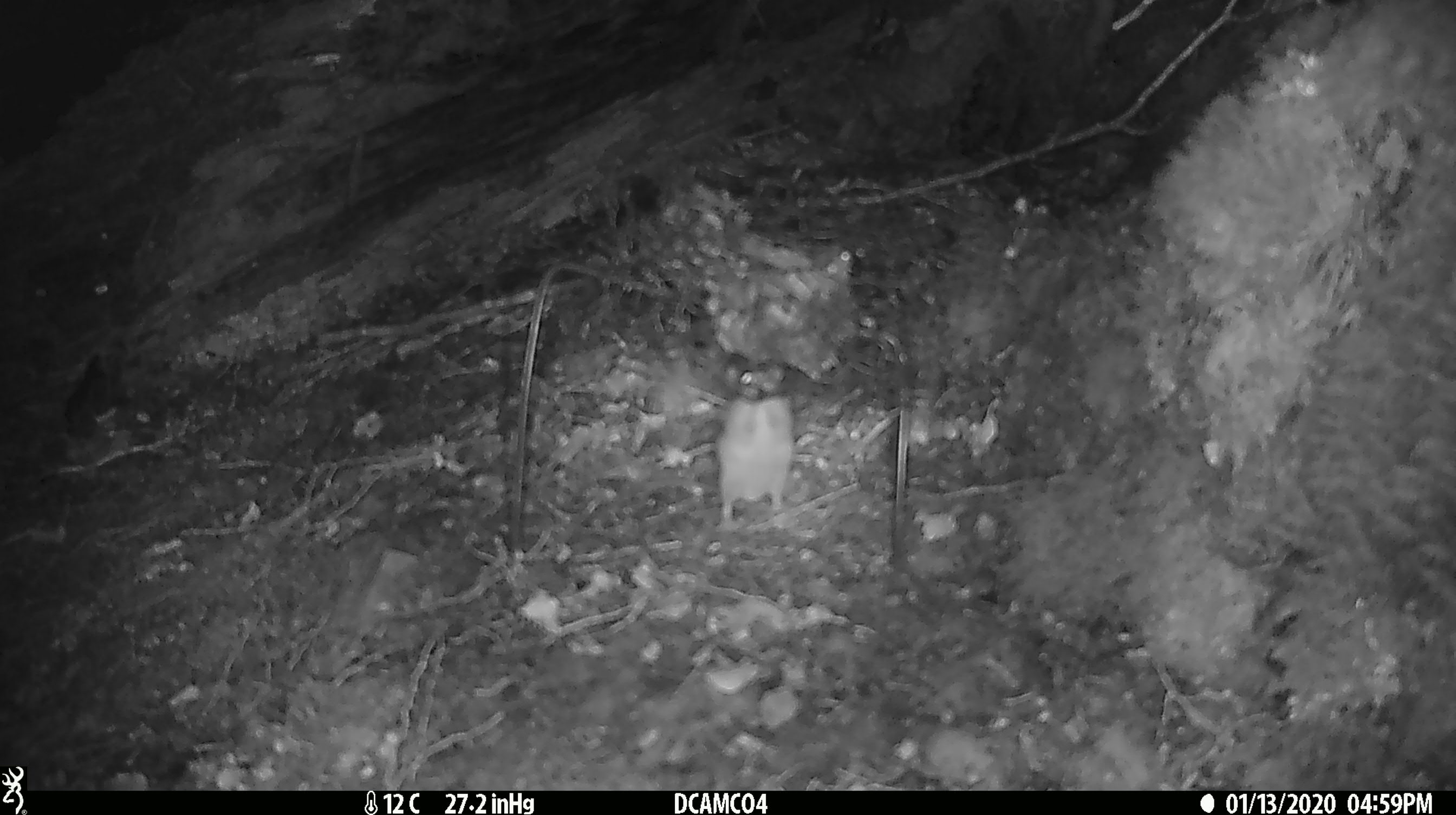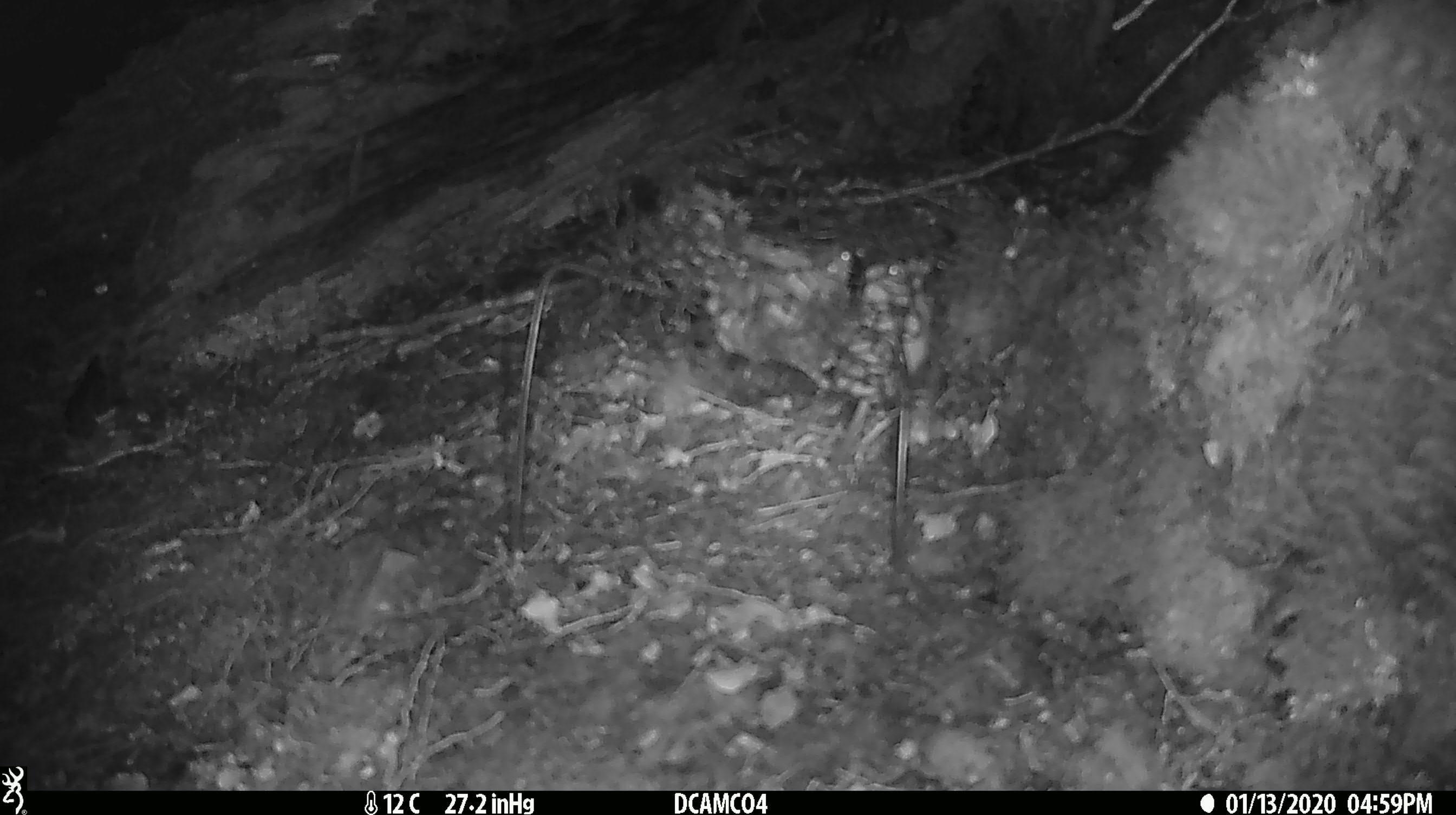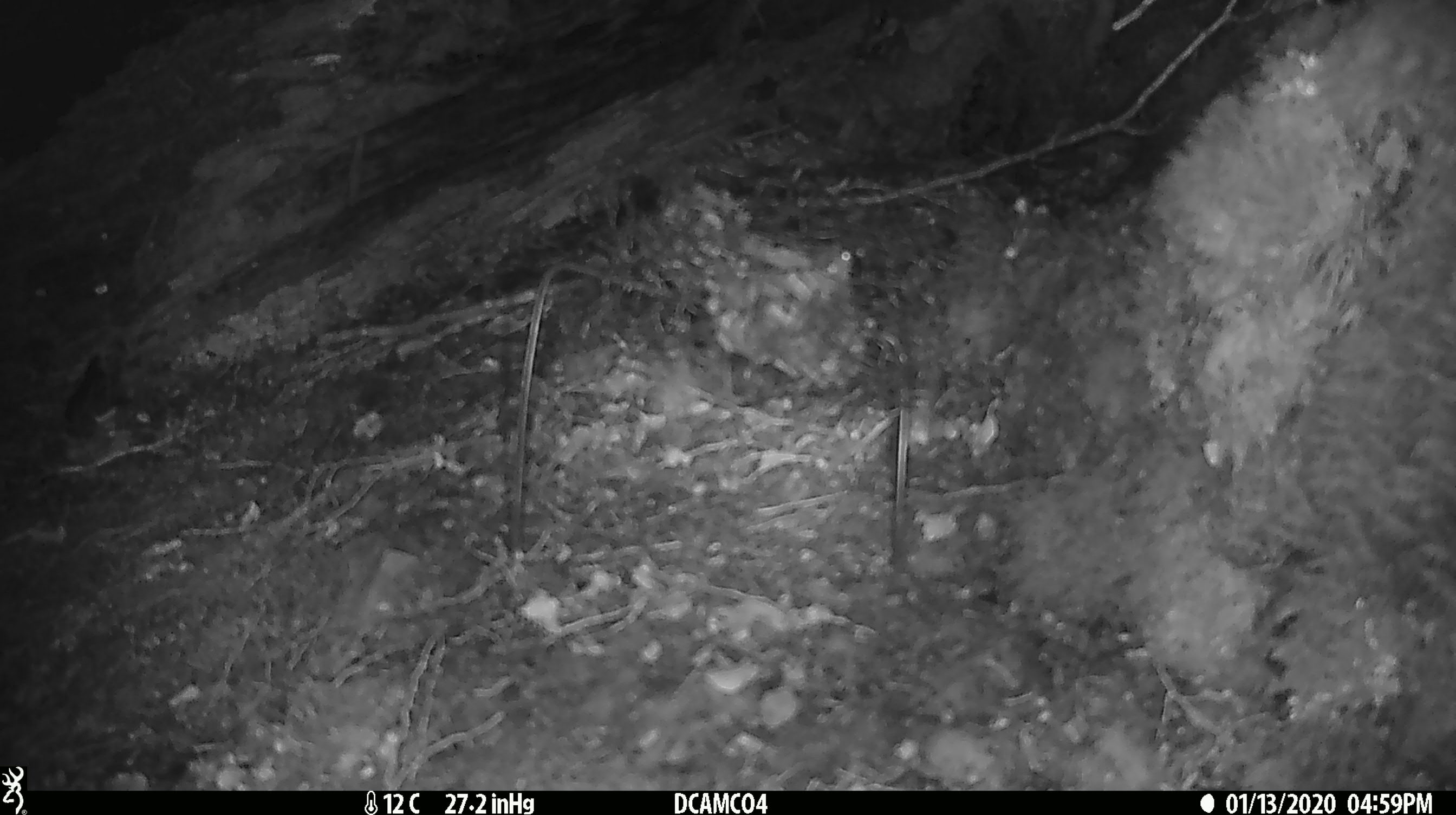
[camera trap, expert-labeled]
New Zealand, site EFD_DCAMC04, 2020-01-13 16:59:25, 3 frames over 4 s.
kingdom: Animalia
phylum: Chordata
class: Mammalia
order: Rodentia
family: Muridae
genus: Mus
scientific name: Mus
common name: mouse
Mouse (Mus).